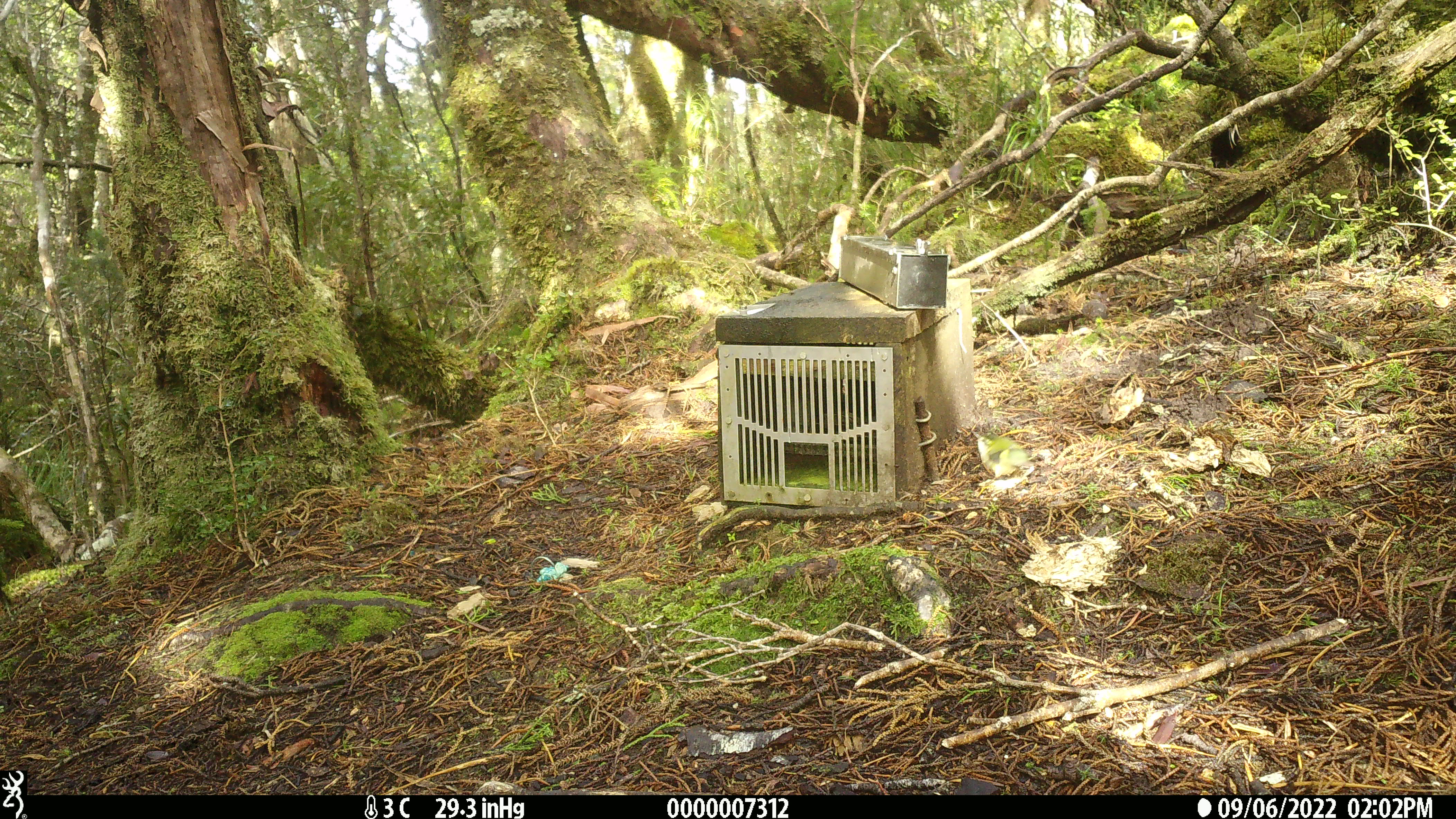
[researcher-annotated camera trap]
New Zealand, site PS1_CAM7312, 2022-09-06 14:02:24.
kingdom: Animalia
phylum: Chordata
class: Aves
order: Passeriformes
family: Acanthisittidae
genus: Acanthisitta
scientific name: Acanthisitta chloris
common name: rifleman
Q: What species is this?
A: Rifleman (Acanthisitta chloris).